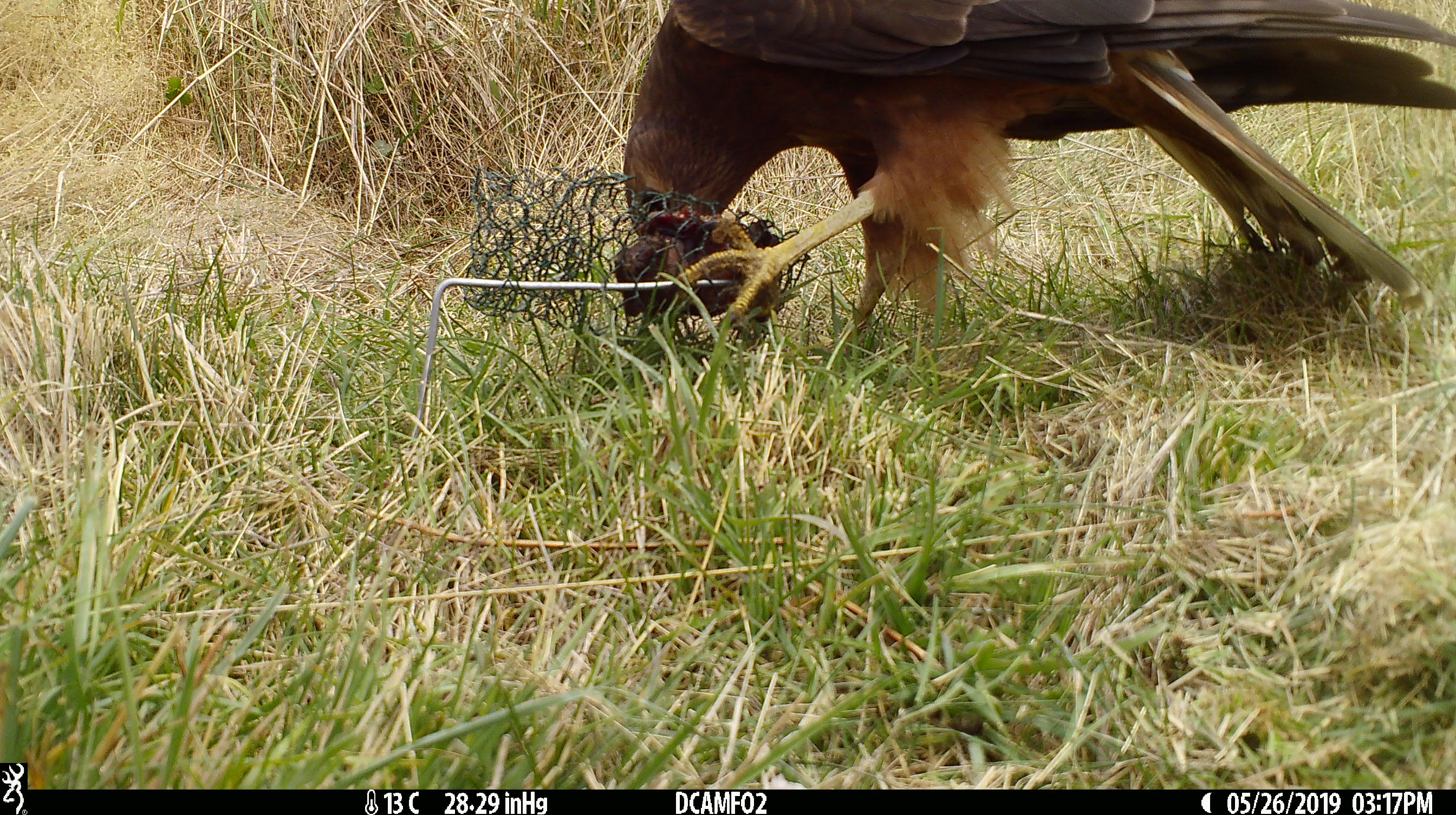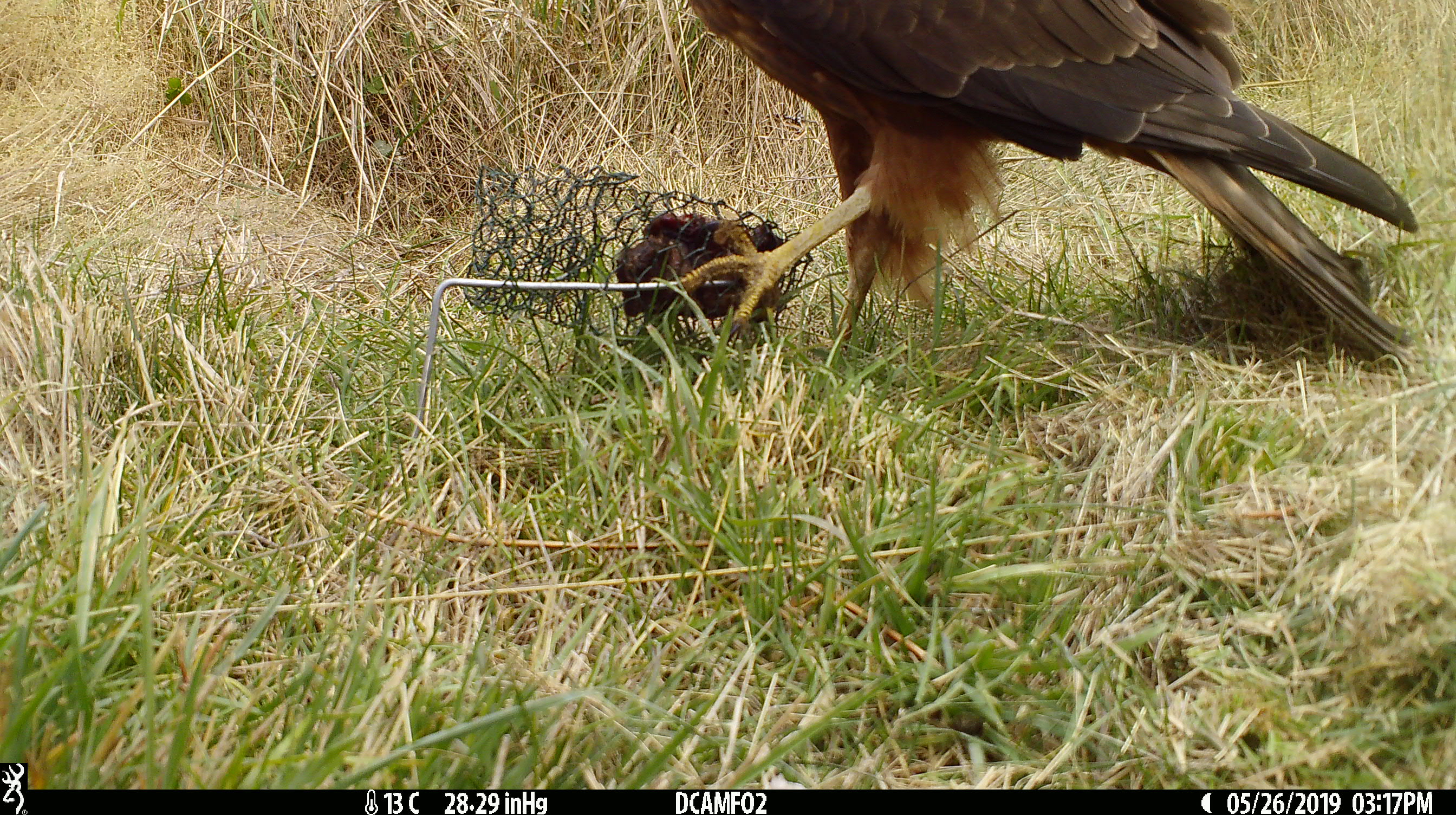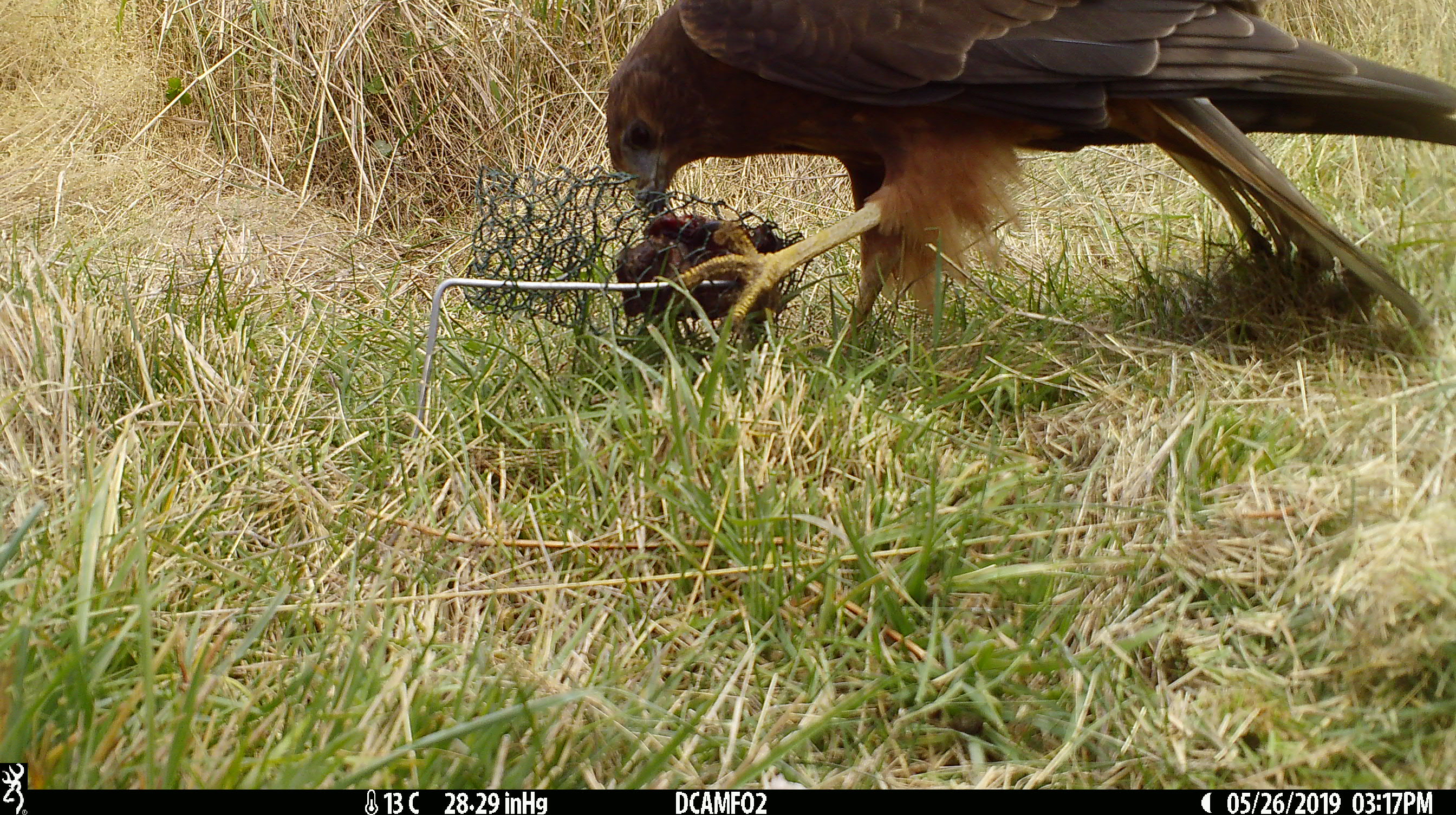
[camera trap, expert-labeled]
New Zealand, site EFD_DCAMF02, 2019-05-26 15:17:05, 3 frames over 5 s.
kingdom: Animalia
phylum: Chordata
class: Aves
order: Accipitriformes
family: Accipitridae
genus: Circus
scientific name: Circus approximans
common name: swamp harrier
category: harrier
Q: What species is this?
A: Harrier (swamp harrier) (Circus approximans).